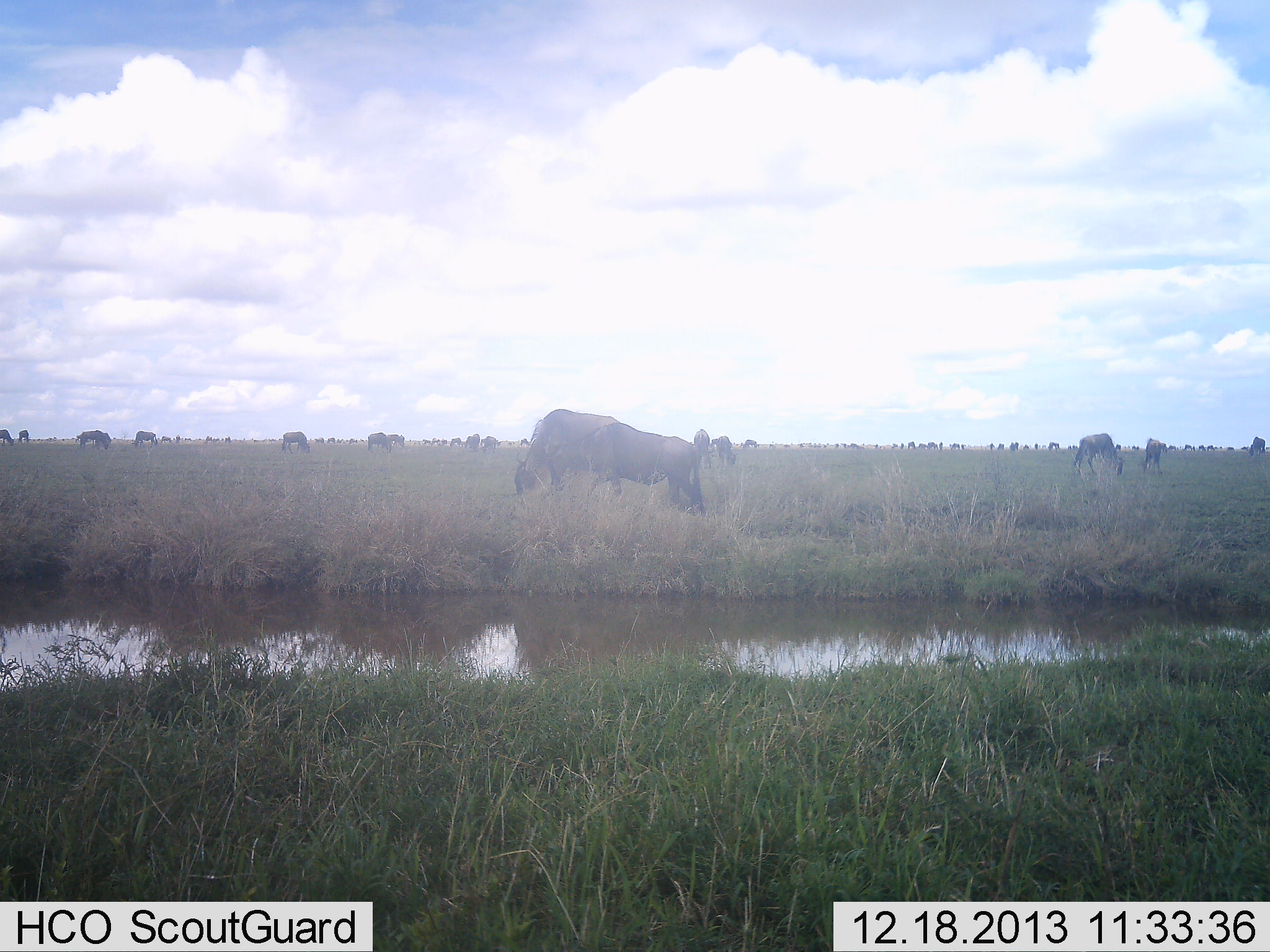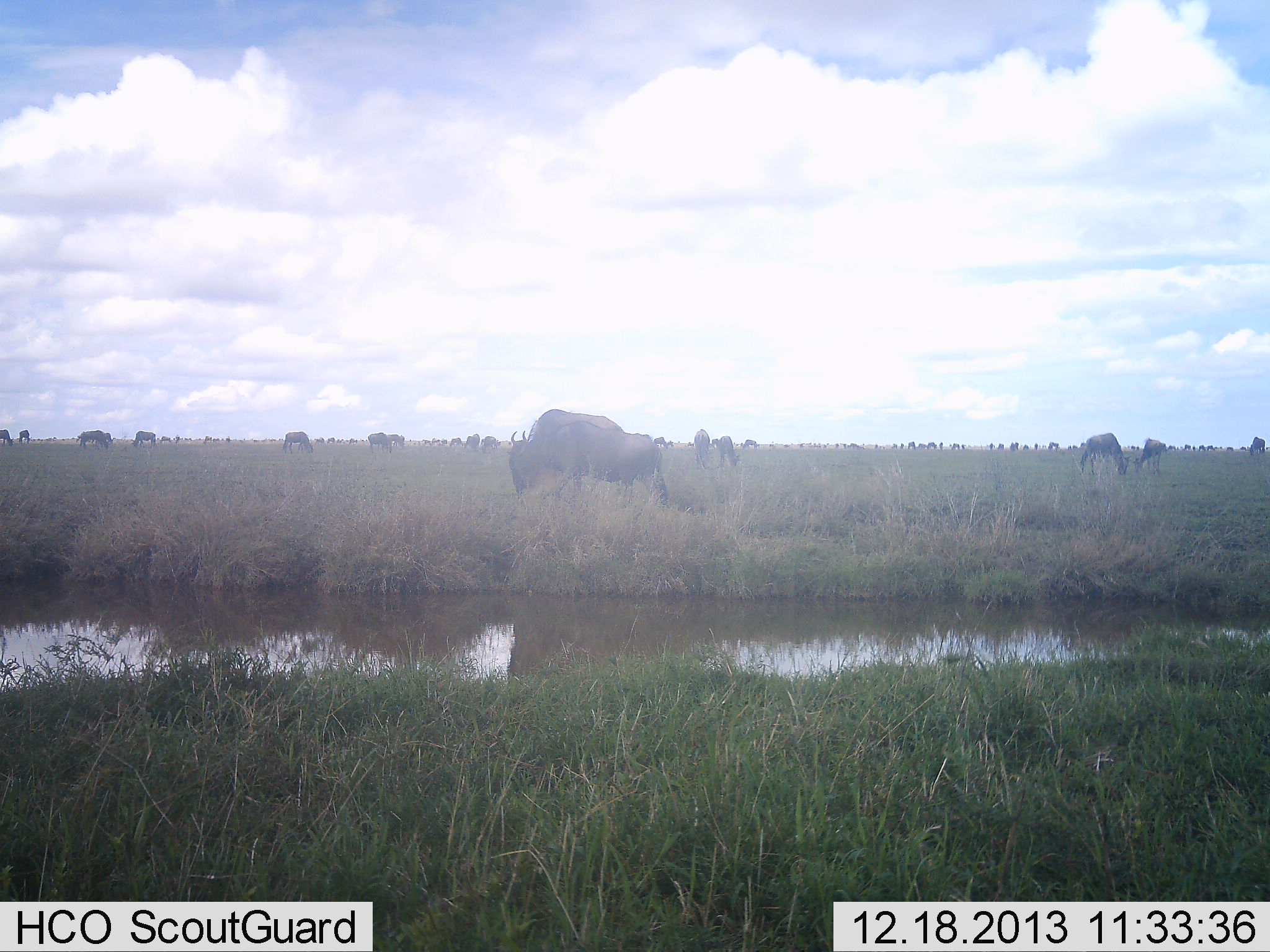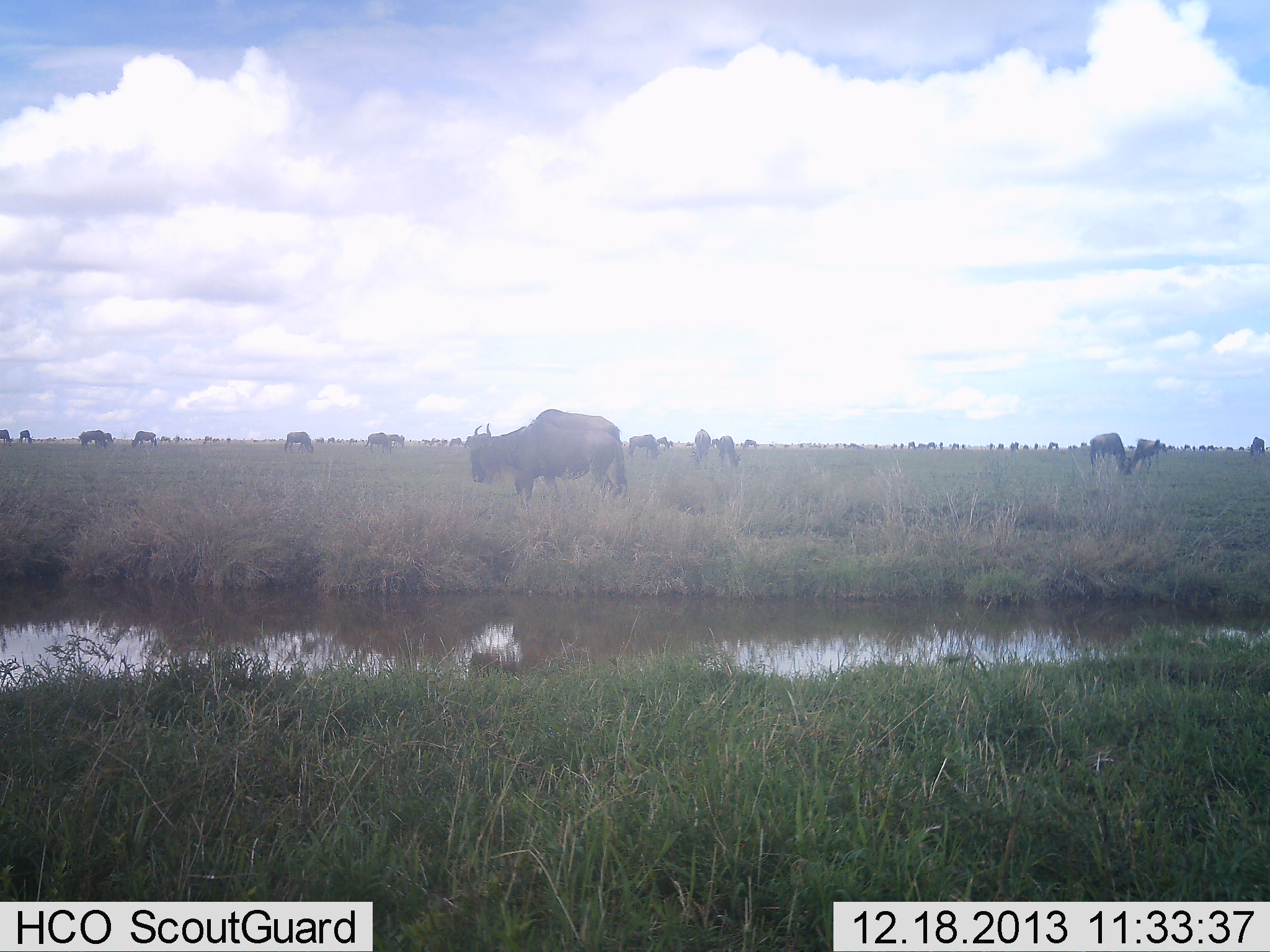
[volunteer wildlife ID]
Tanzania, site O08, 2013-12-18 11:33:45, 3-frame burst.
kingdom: Animalia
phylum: Chordata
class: Mammalia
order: Artiodactyla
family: Bovidae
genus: Connochaetes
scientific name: Connochaetes taurinus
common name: blue wildebeest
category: wildebeest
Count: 11-50.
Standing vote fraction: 40%.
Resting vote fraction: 0%.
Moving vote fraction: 40%.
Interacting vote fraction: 0%.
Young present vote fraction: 0%.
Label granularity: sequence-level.